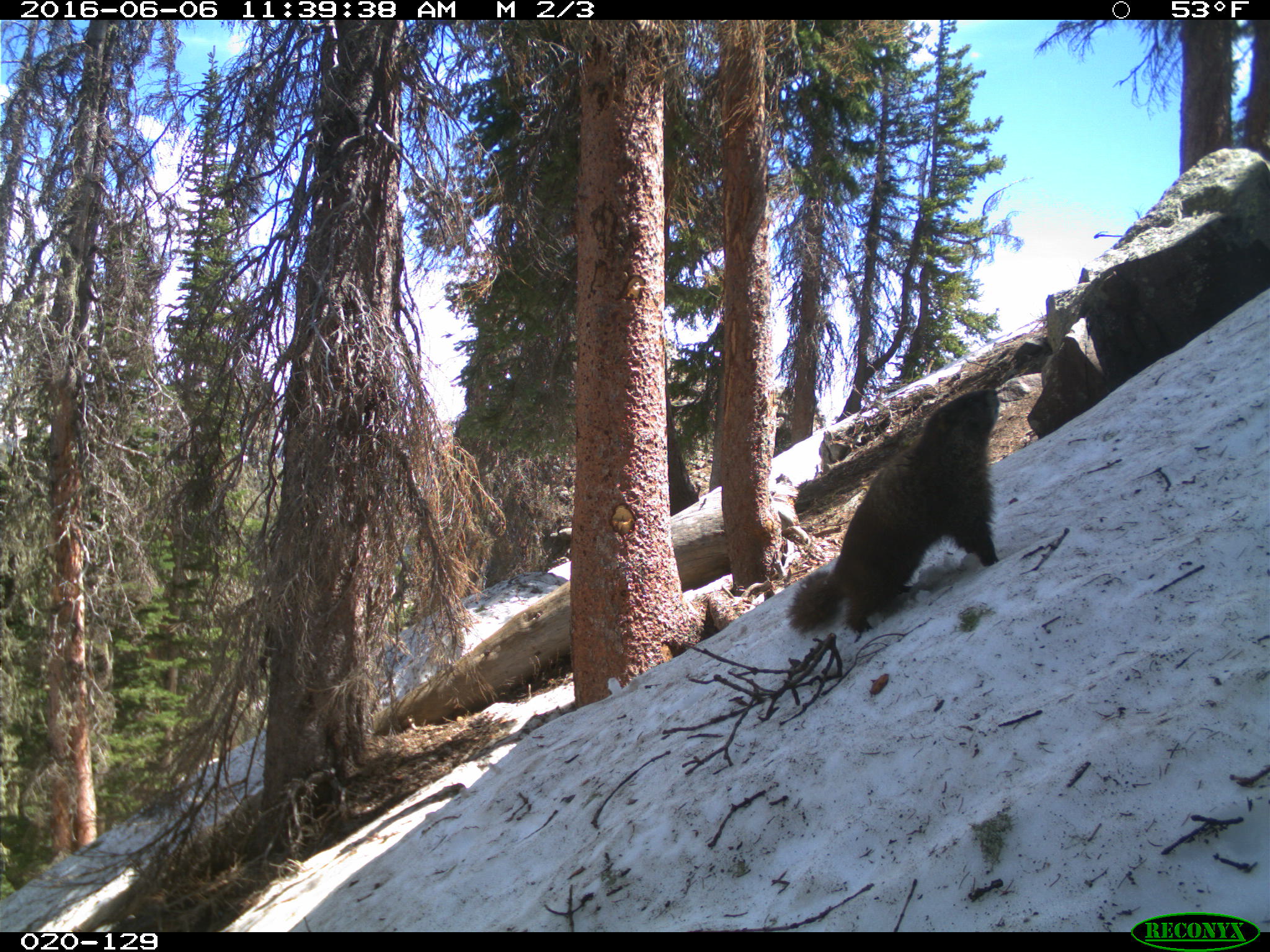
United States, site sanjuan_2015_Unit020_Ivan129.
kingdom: Animalia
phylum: Chordata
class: Mammalia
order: Rodentia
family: Sciuridae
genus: Marmota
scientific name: Marmota flaviventris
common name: yellow-bellied marmot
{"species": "Marmota flaviventris (yellow-bellied marmot)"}